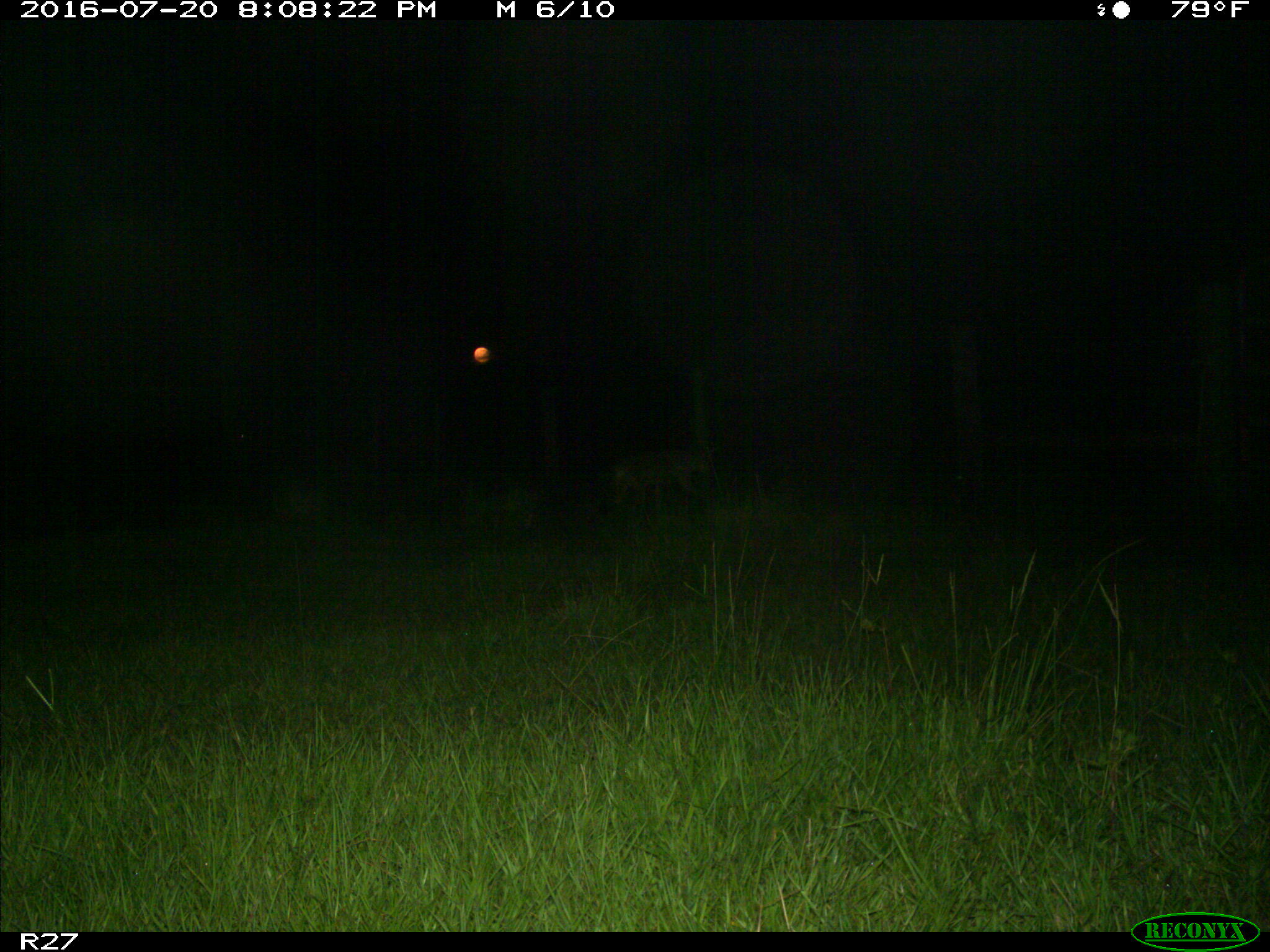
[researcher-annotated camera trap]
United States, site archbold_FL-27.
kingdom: Animalia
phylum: Chordata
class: Mammalia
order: Carnivora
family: Canidae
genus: Canis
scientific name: Canis latrans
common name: coyote